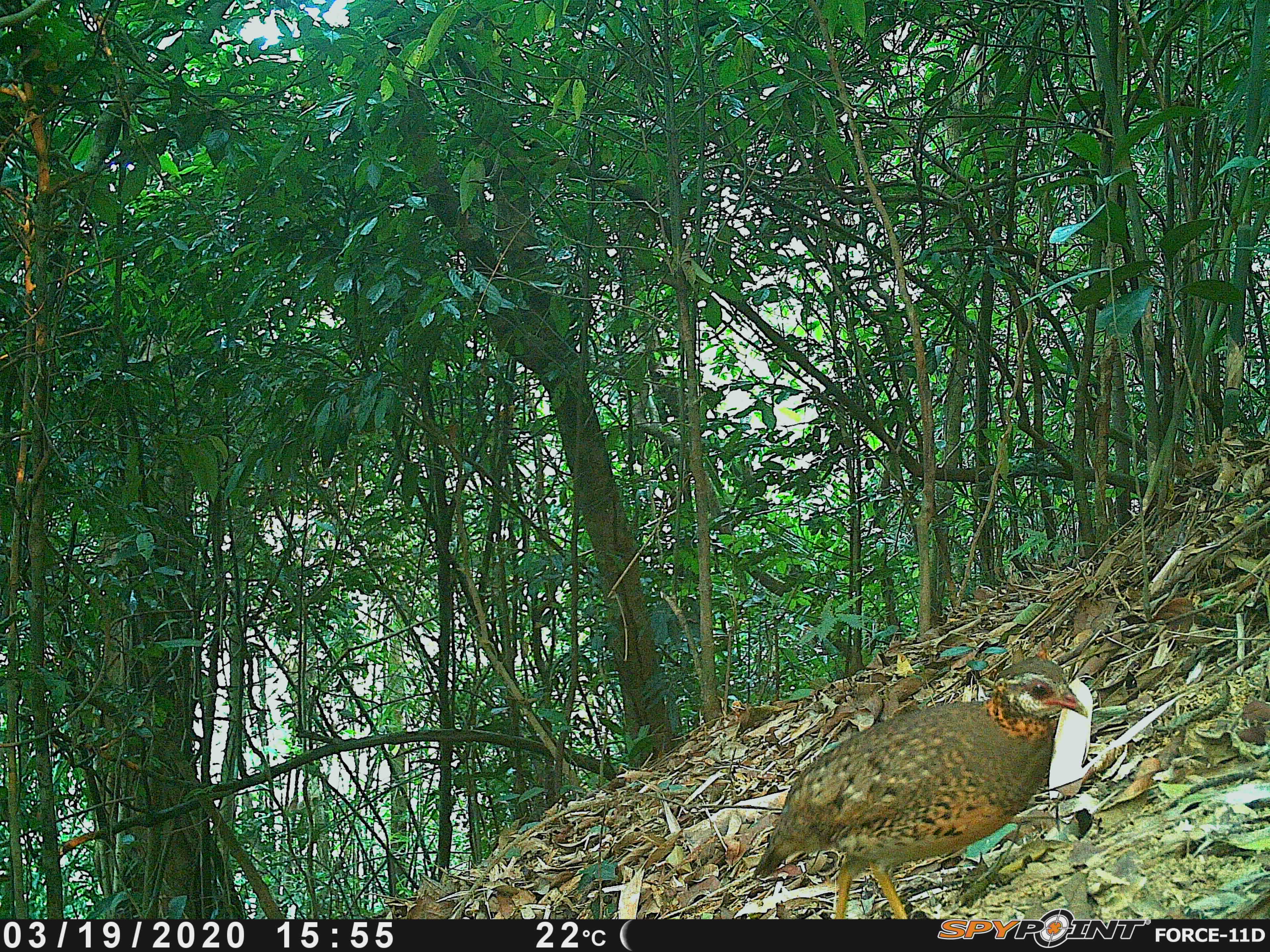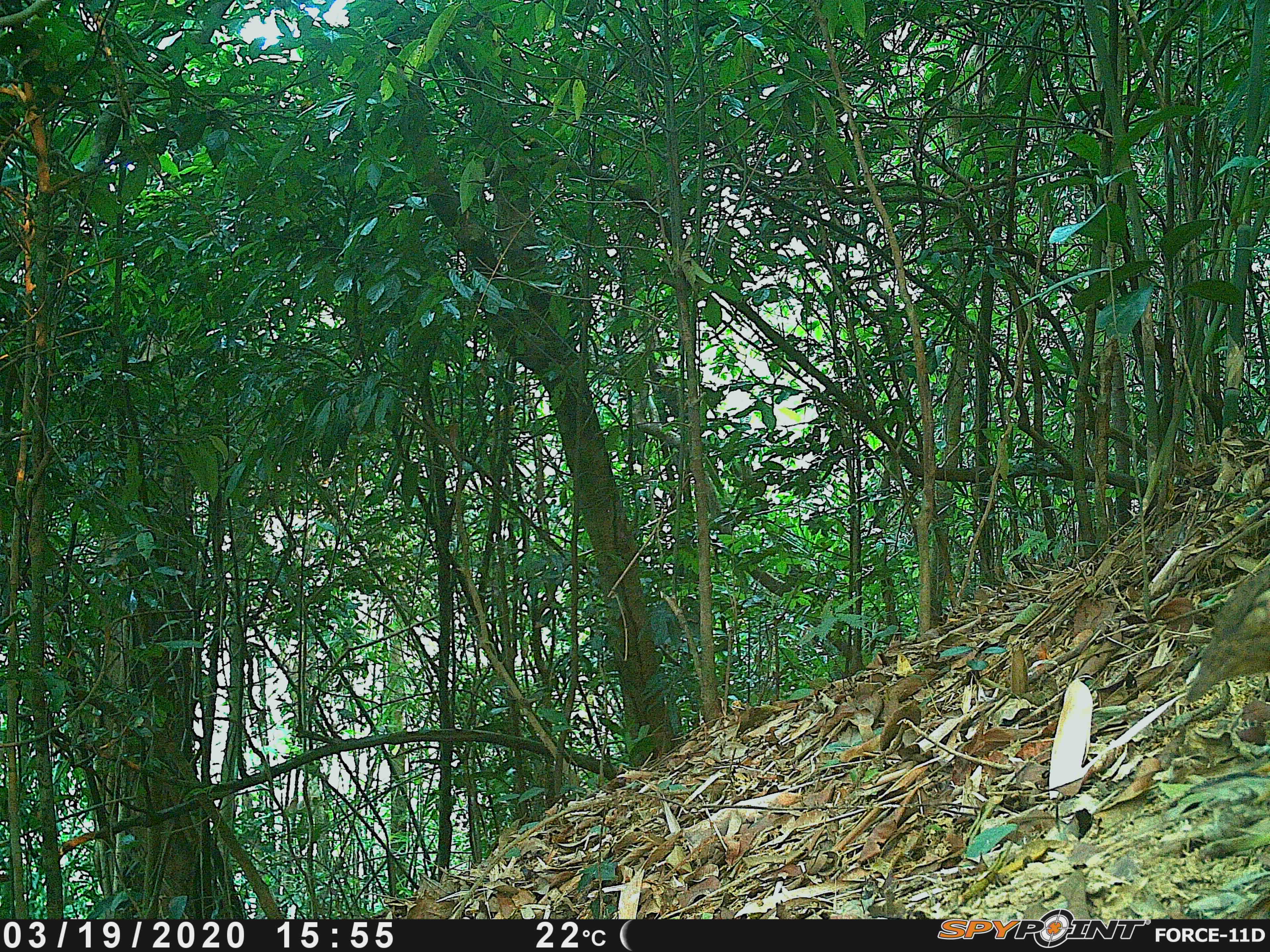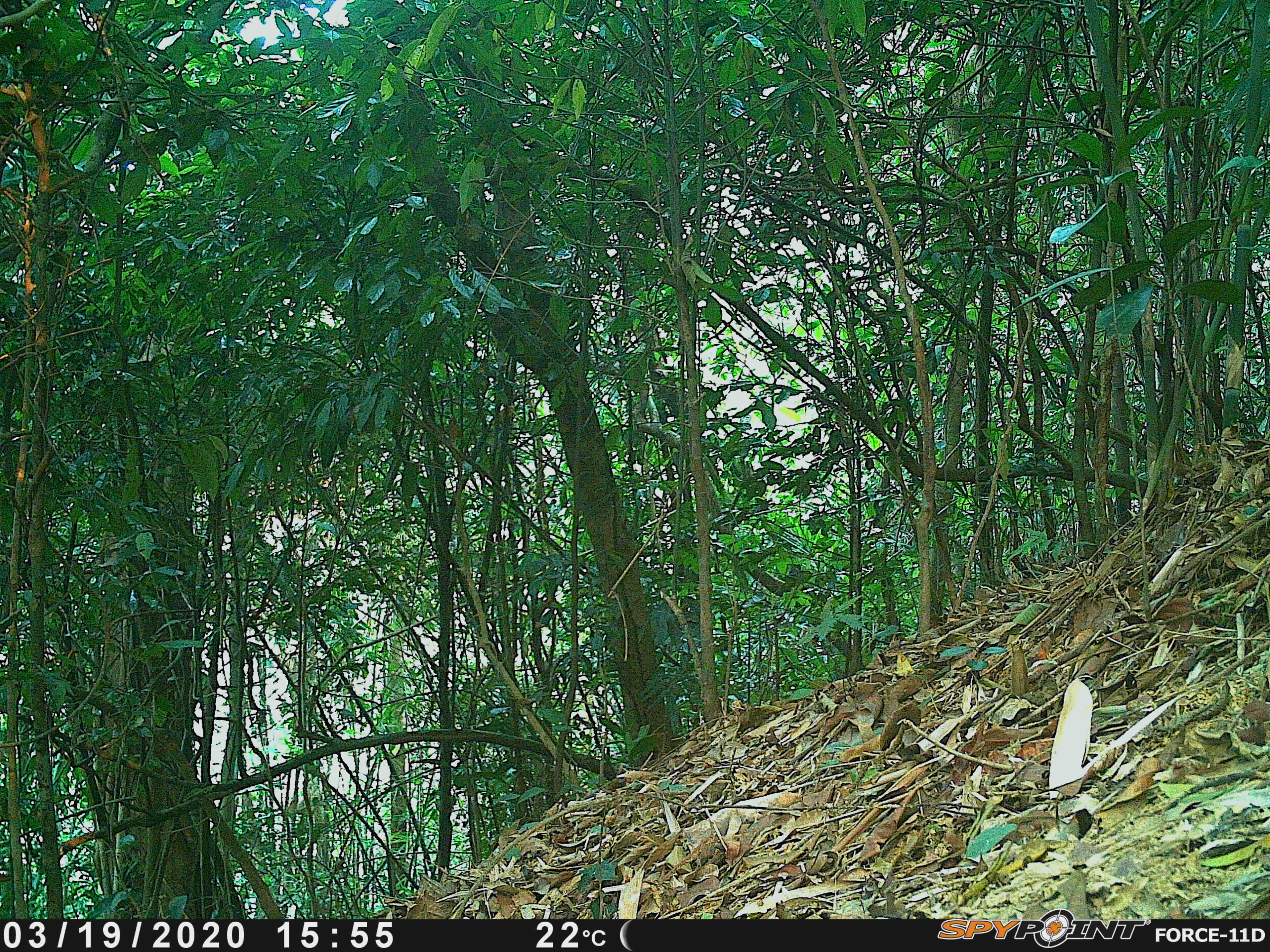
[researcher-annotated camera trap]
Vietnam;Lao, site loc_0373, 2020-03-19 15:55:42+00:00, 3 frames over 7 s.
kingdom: Animalia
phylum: Chordata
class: Aves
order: Galliformes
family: Phasianidae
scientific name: Phasianidae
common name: partridge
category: unidentified partridge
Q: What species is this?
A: Unidentified partridge (partridge) (Phasianidae).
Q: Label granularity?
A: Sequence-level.